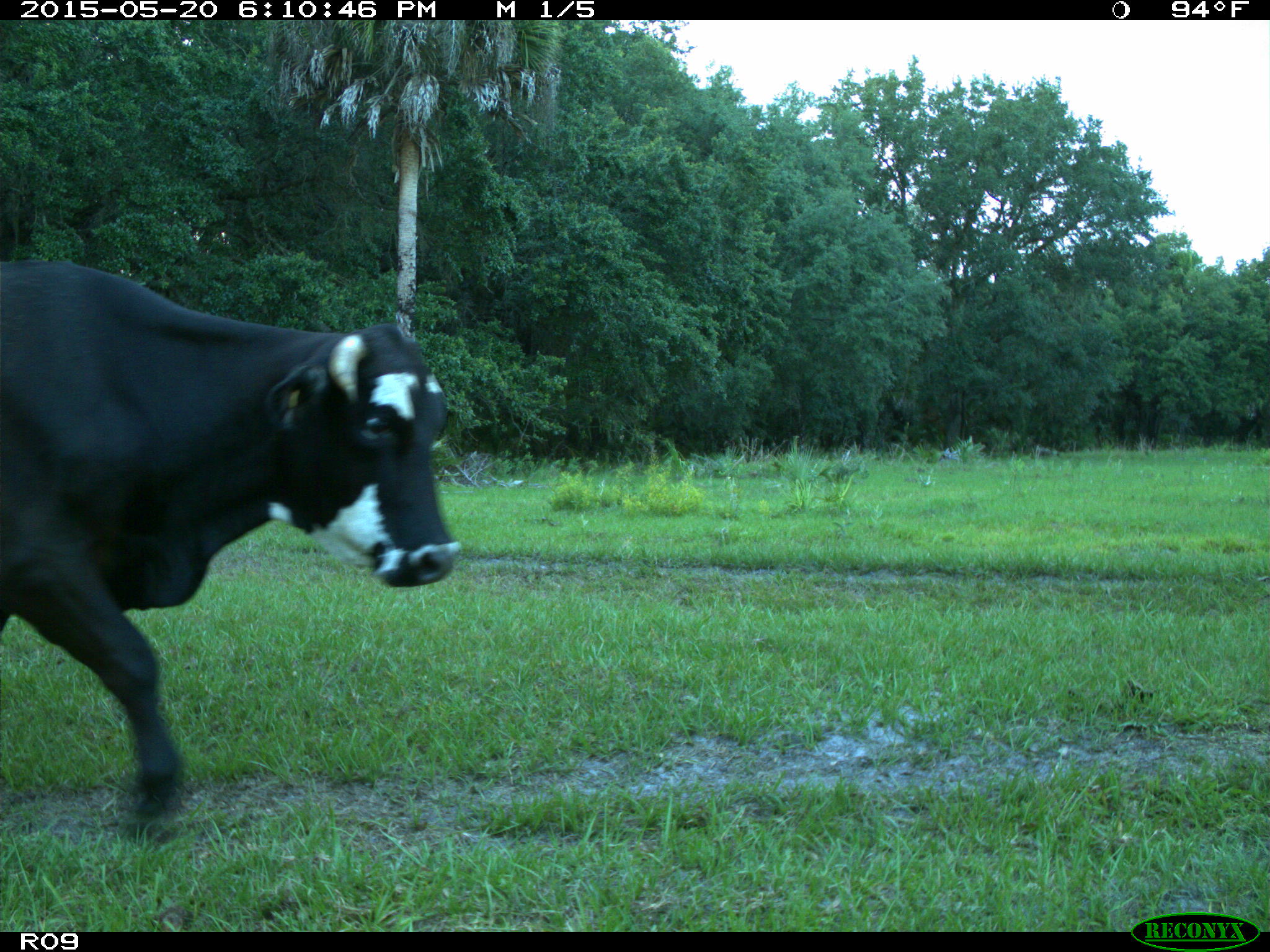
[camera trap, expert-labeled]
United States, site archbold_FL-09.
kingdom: Animalia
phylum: Chordata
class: Mammalia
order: Artiodactyla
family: Bovidae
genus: Bos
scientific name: Bos taurus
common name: domestic cow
Bos taurus (domestic cow).